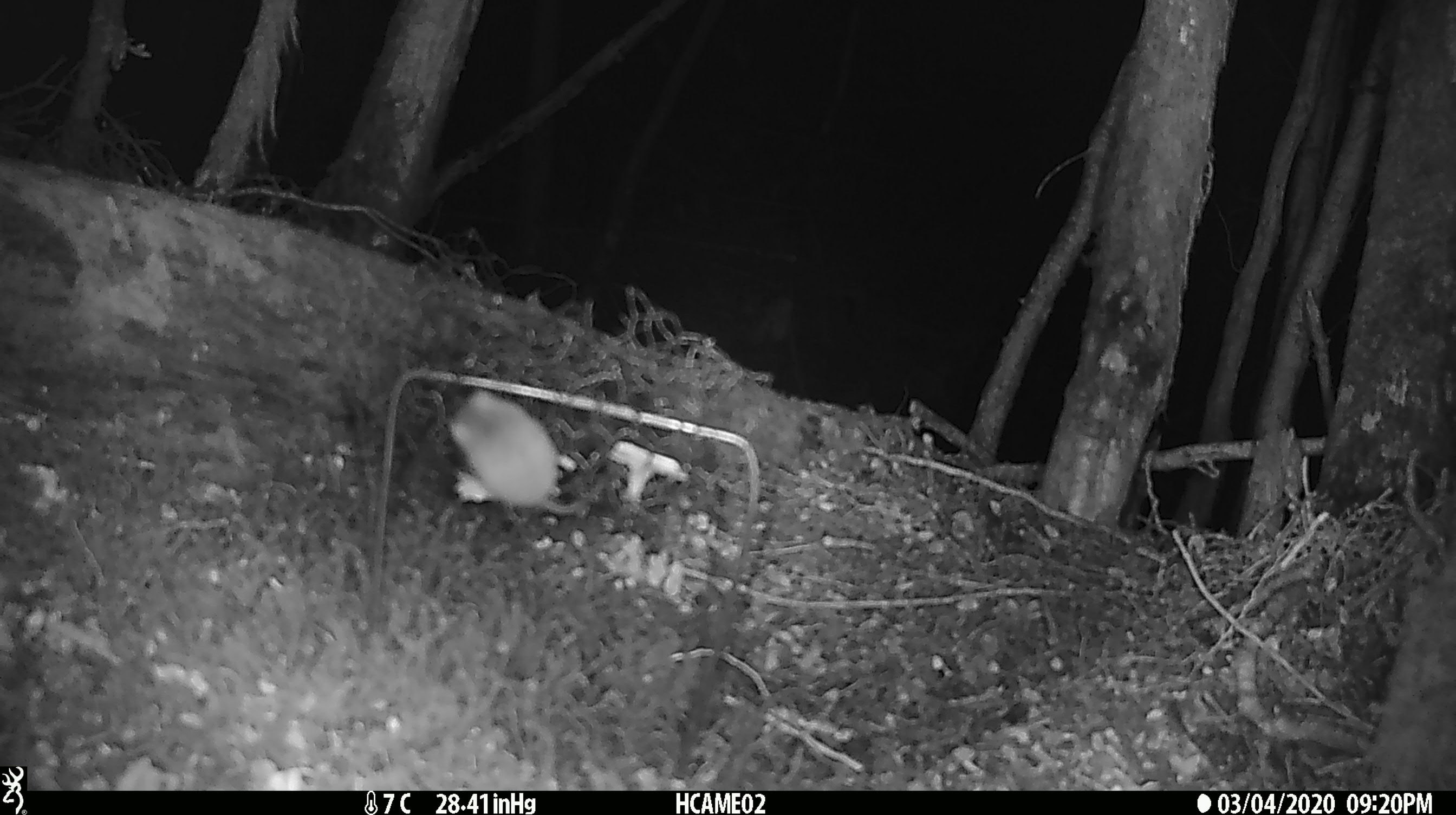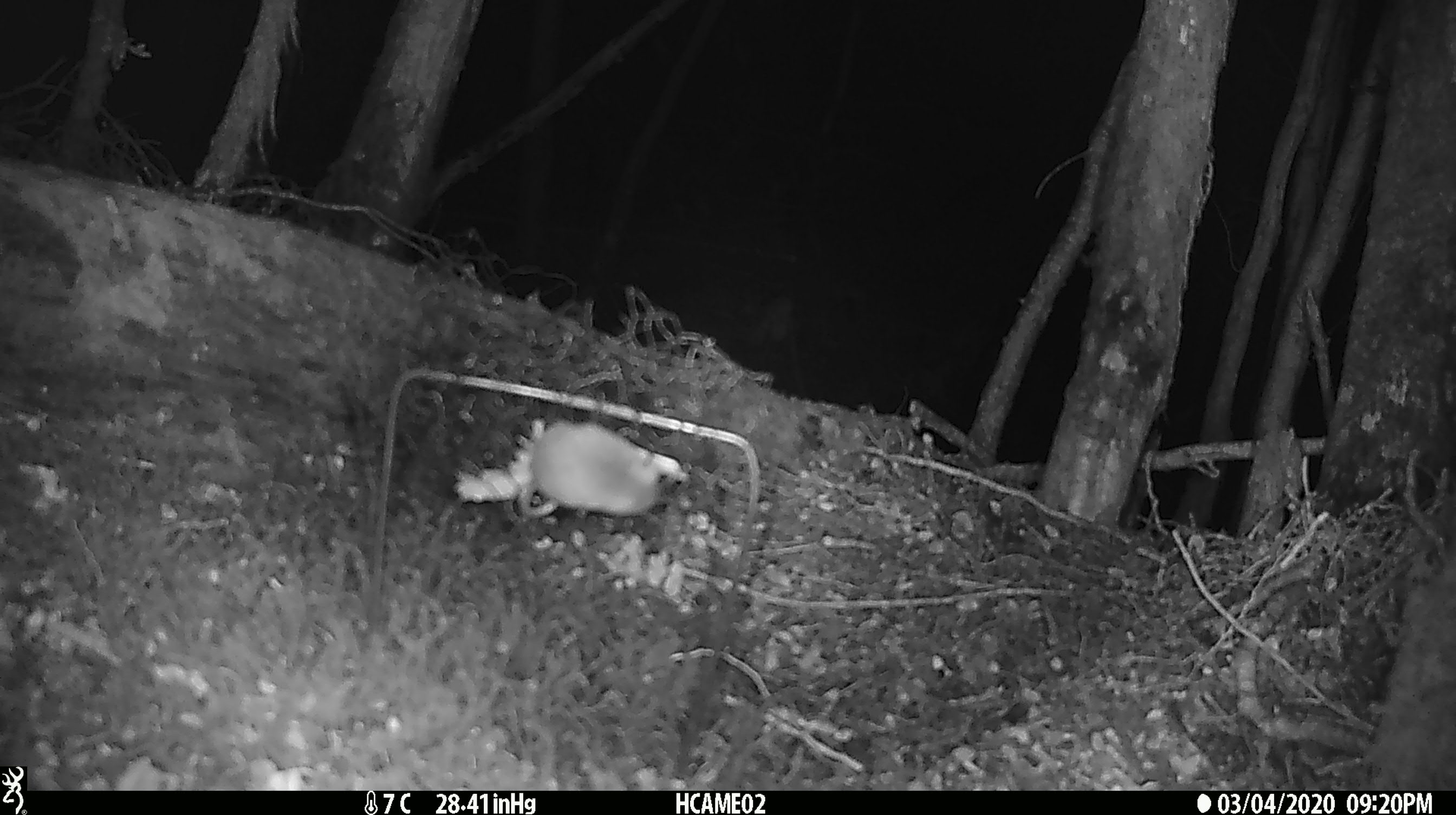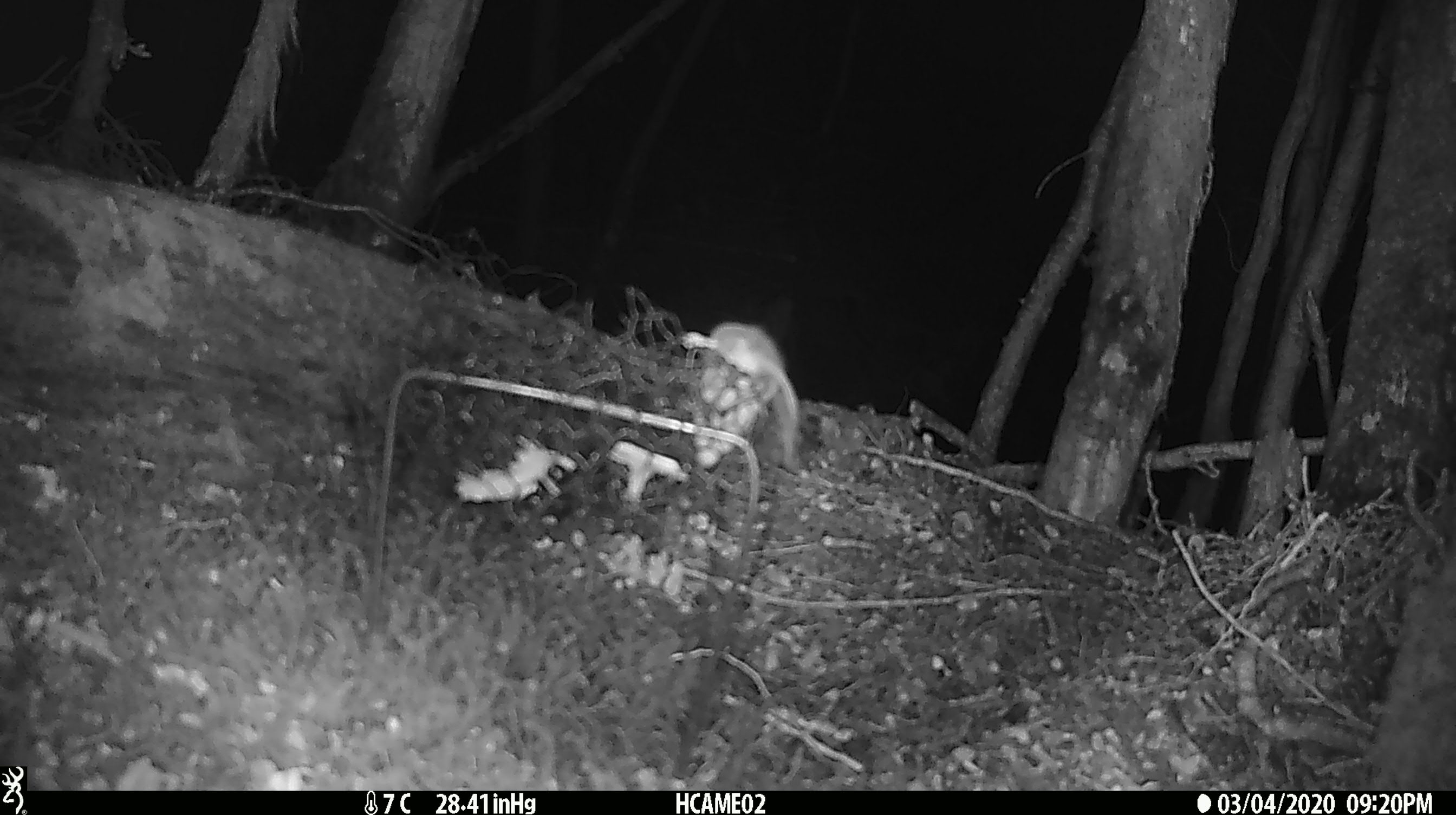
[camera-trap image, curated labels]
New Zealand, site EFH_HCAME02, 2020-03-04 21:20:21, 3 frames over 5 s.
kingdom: Animalia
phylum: Chordata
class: Mammalia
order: Rodentia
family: Muridae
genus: Mus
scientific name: Mus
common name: mouse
Mouse (Mus).